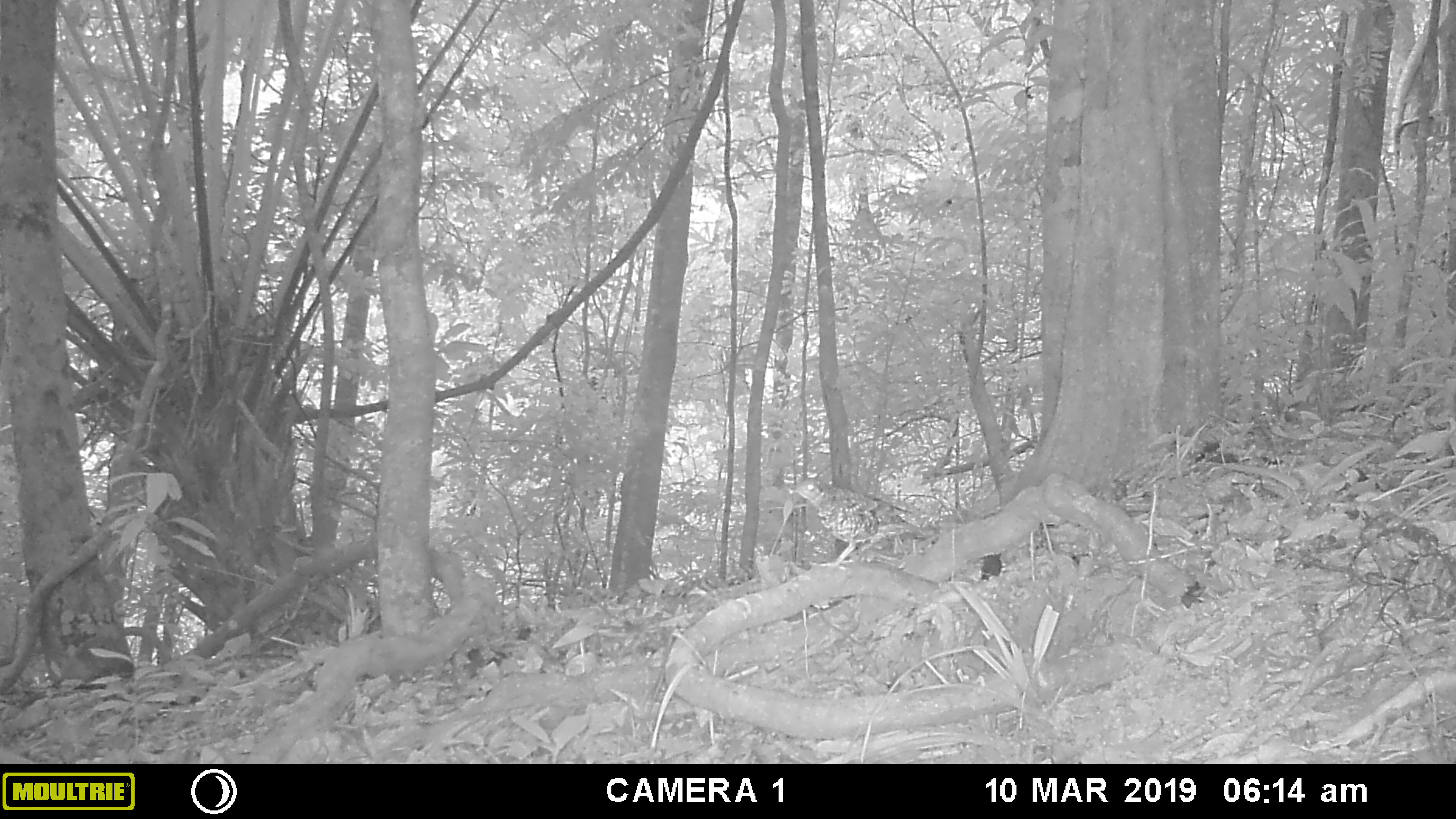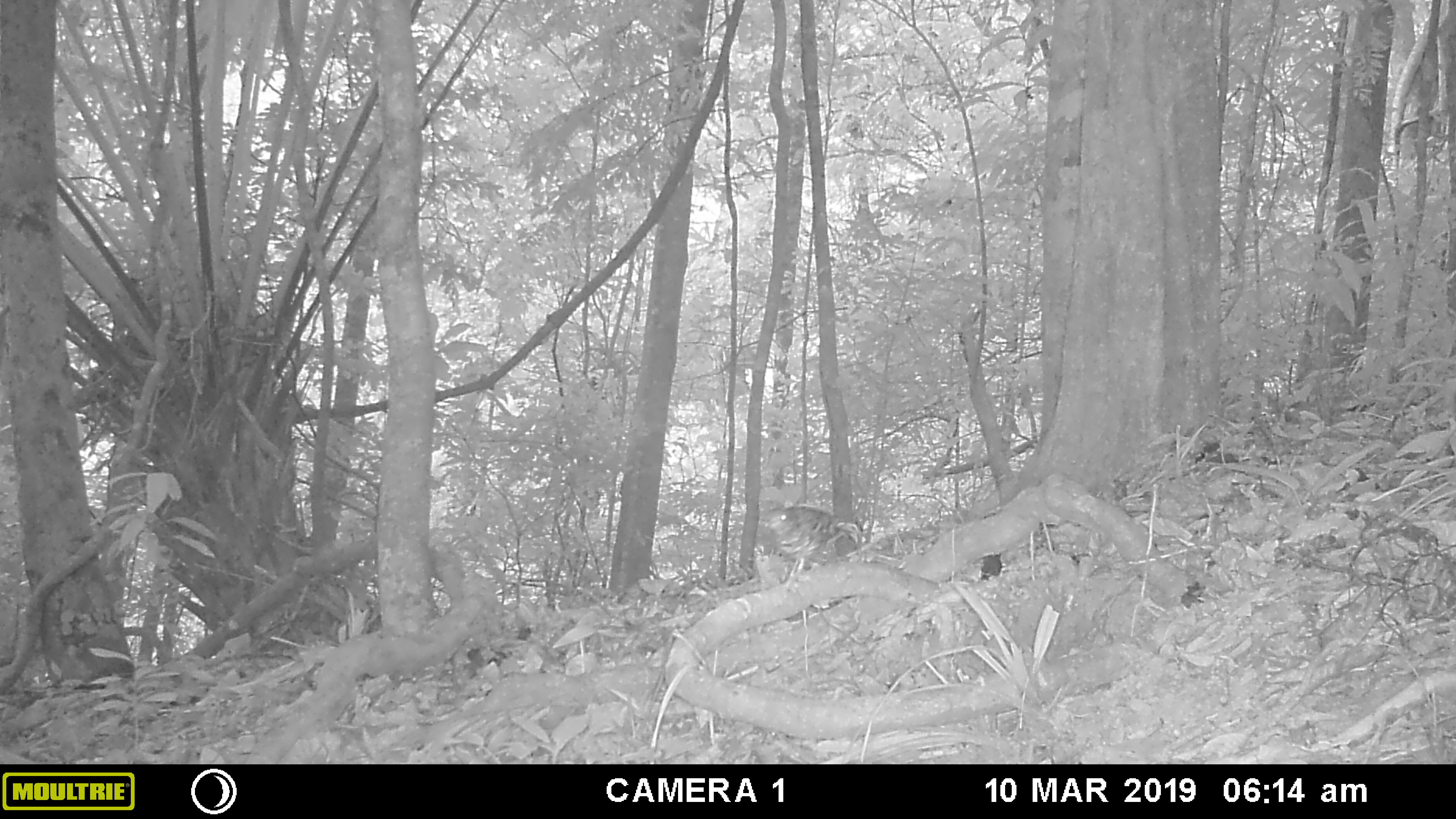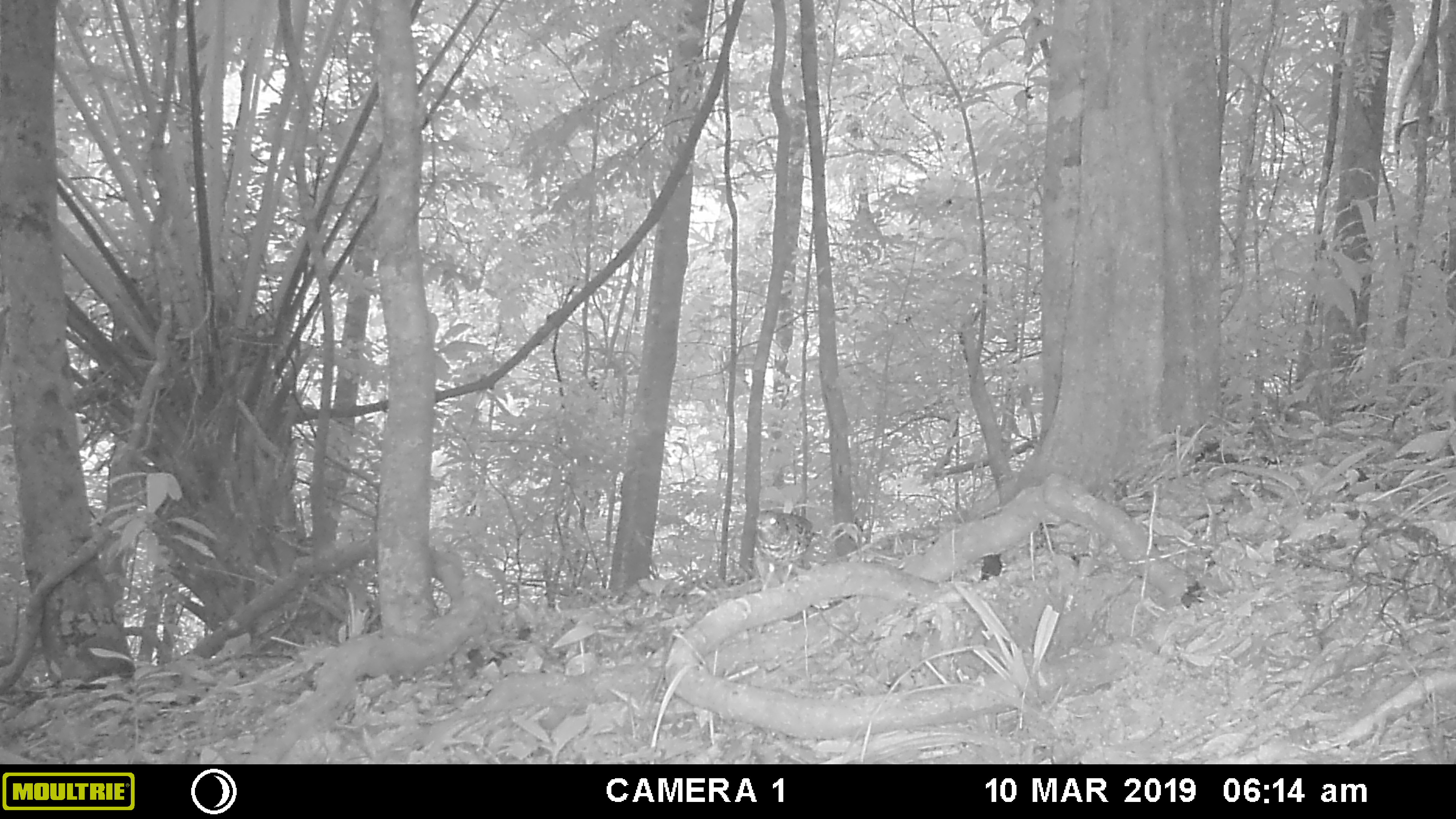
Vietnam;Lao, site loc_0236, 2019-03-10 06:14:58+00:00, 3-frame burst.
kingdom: Animalia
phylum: Chordata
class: Aves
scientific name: Aves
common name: bird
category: unidentified bird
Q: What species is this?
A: Unidentified bird (bird) (Aves).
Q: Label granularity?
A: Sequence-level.